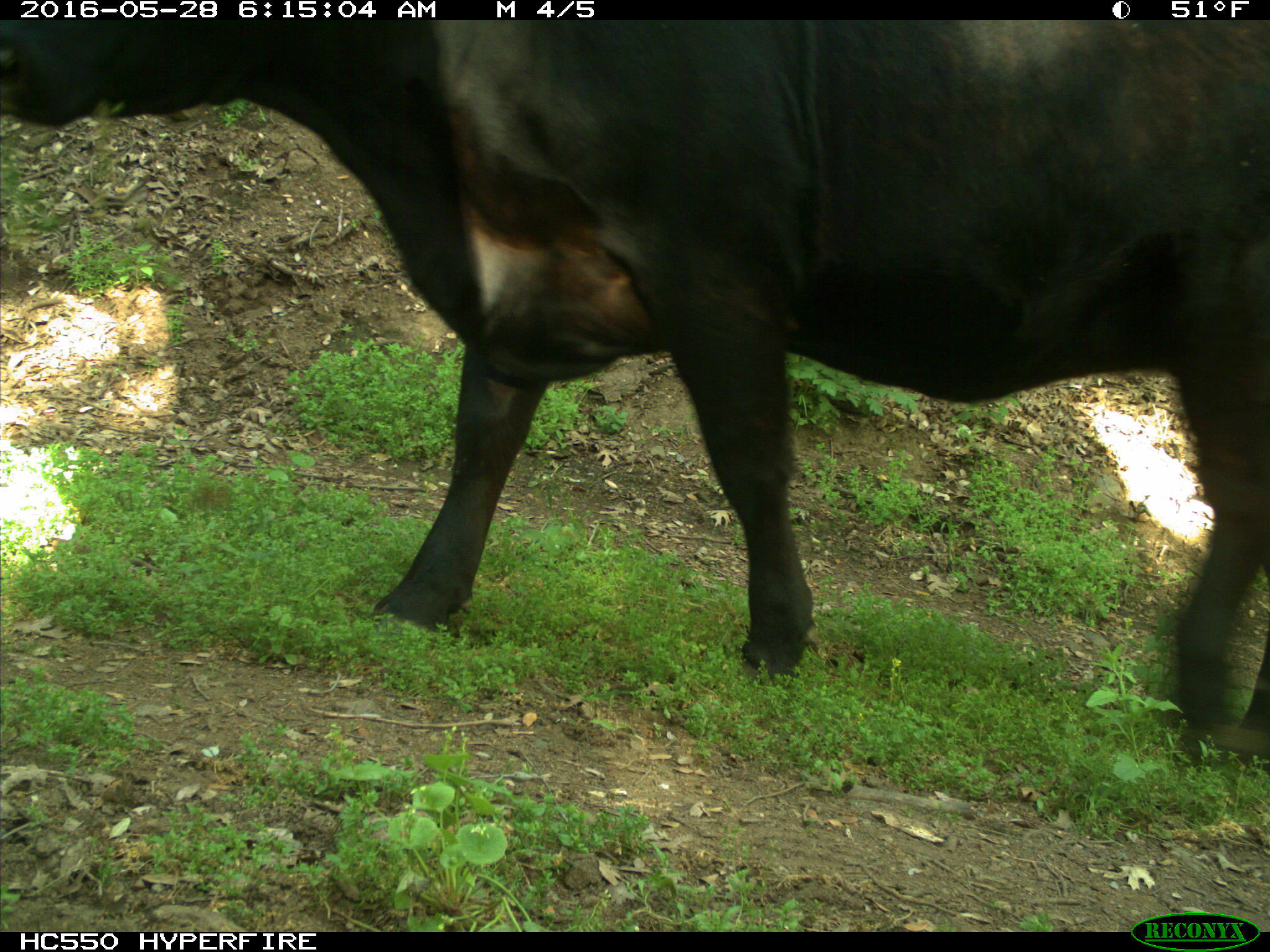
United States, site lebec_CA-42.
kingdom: Animalia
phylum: Chordata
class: Mammalia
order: Artiodactyla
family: Bovidae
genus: Bos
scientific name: Bos taurus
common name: domestic cow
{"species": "Bos taurus (domestic cow)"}